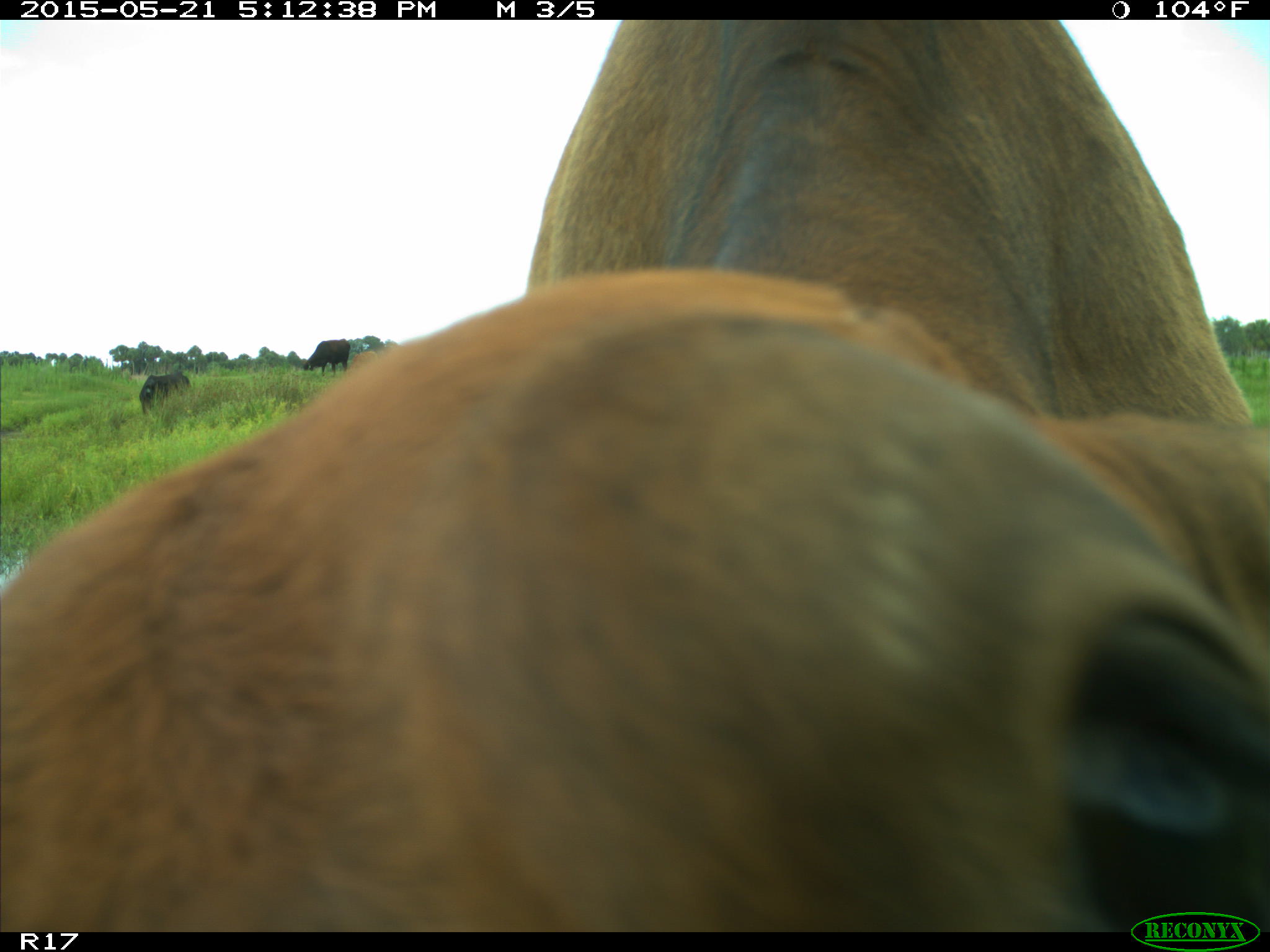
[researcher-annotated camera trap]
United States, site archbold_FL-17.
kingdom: Animalia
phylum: Chordata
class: Mammalia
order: Artiodactyla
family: Bovidae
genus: Bos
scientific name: Bos taurus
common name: domestic cow